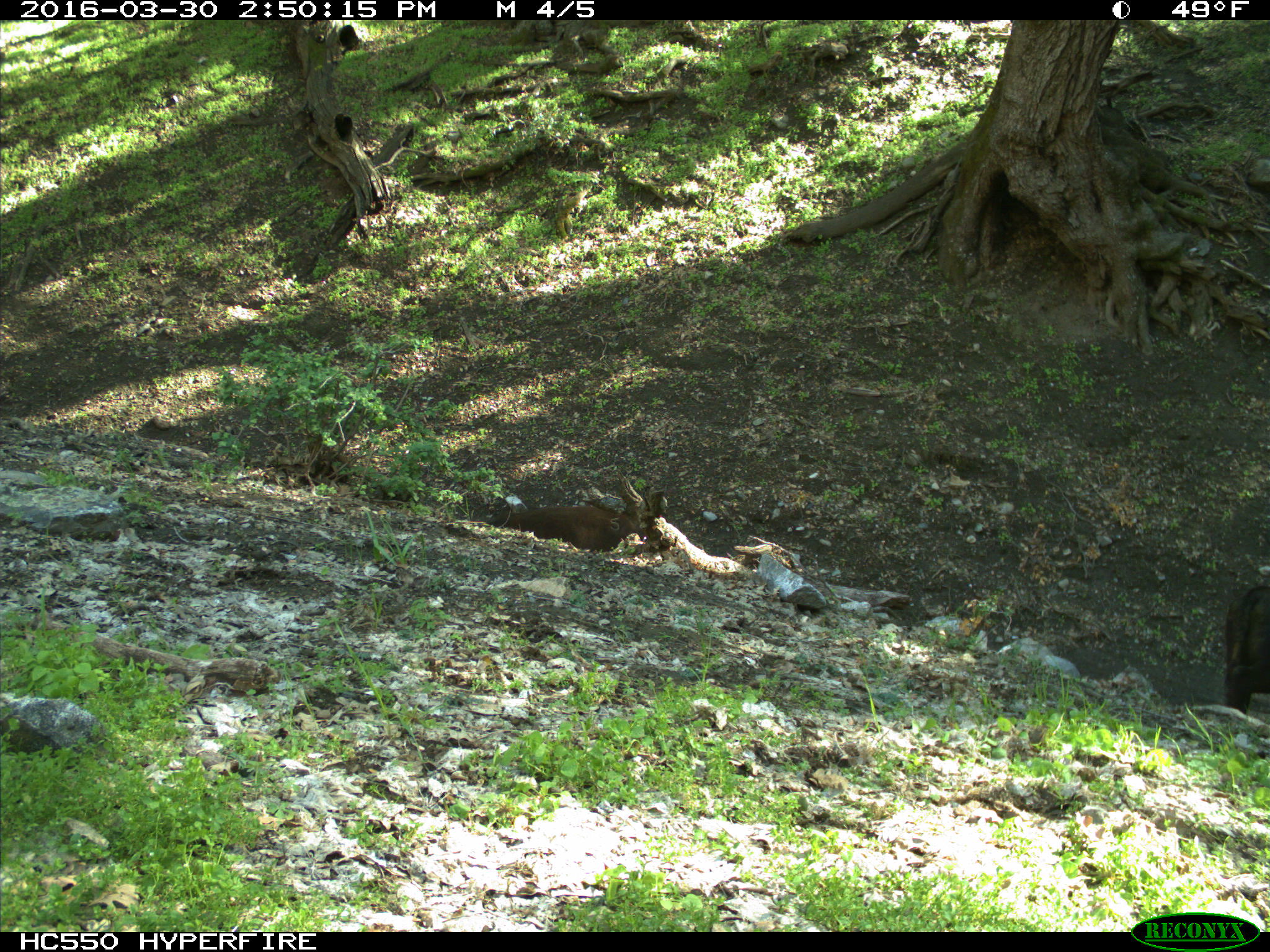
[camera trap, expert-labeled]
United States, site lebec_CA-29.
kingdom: Animalia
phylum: Chordata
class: Mammalia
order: Artiodactyla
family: Bovidae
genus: Bos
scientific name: Bos taurus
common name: domestic cow